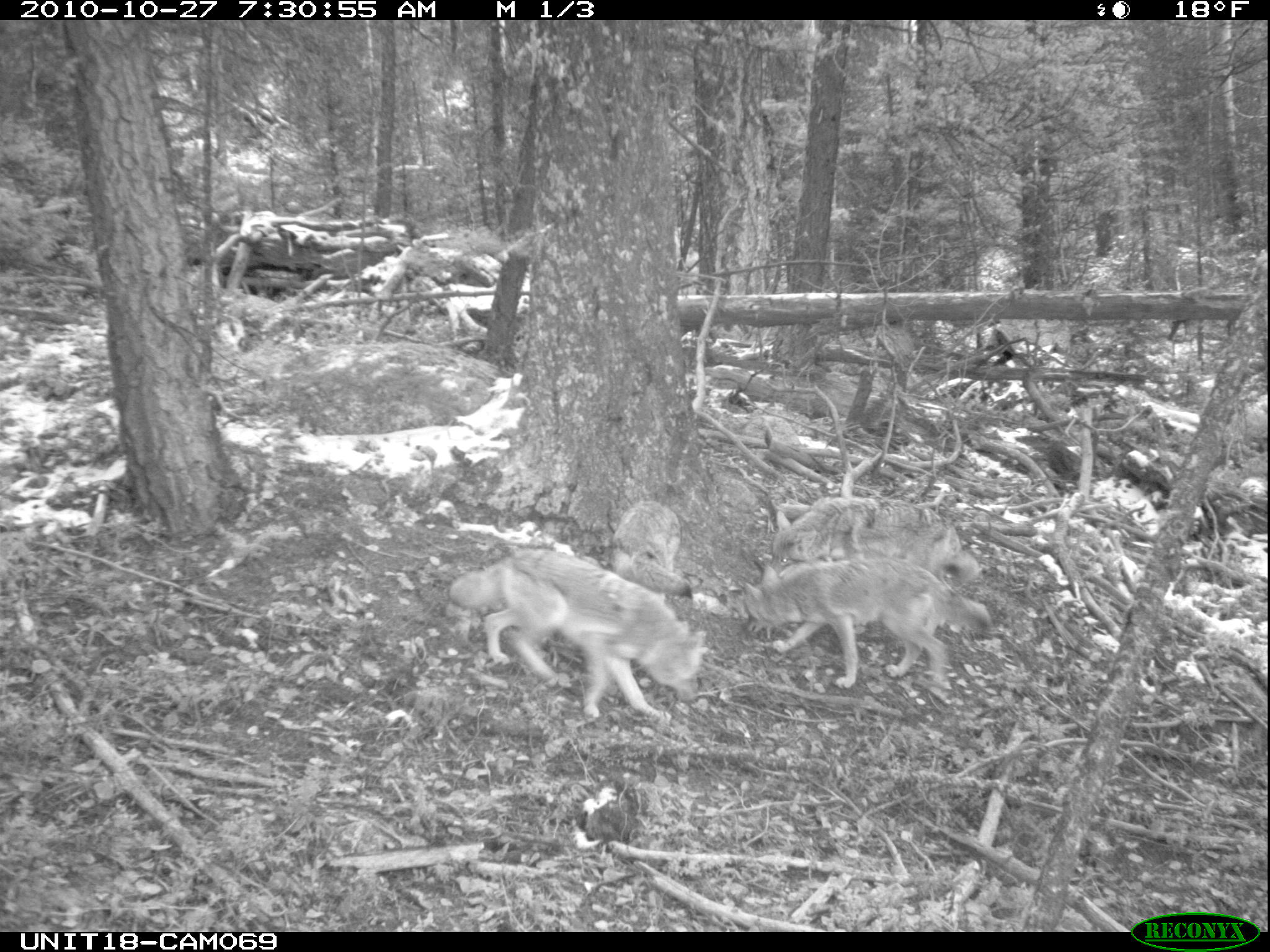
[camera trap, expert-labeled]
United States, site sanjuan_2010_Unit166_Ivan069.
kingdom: Animalia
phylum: Chordata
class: Mammalia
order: Carnivora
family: Canidae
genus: Canis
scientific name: Canis latrans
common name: coyote